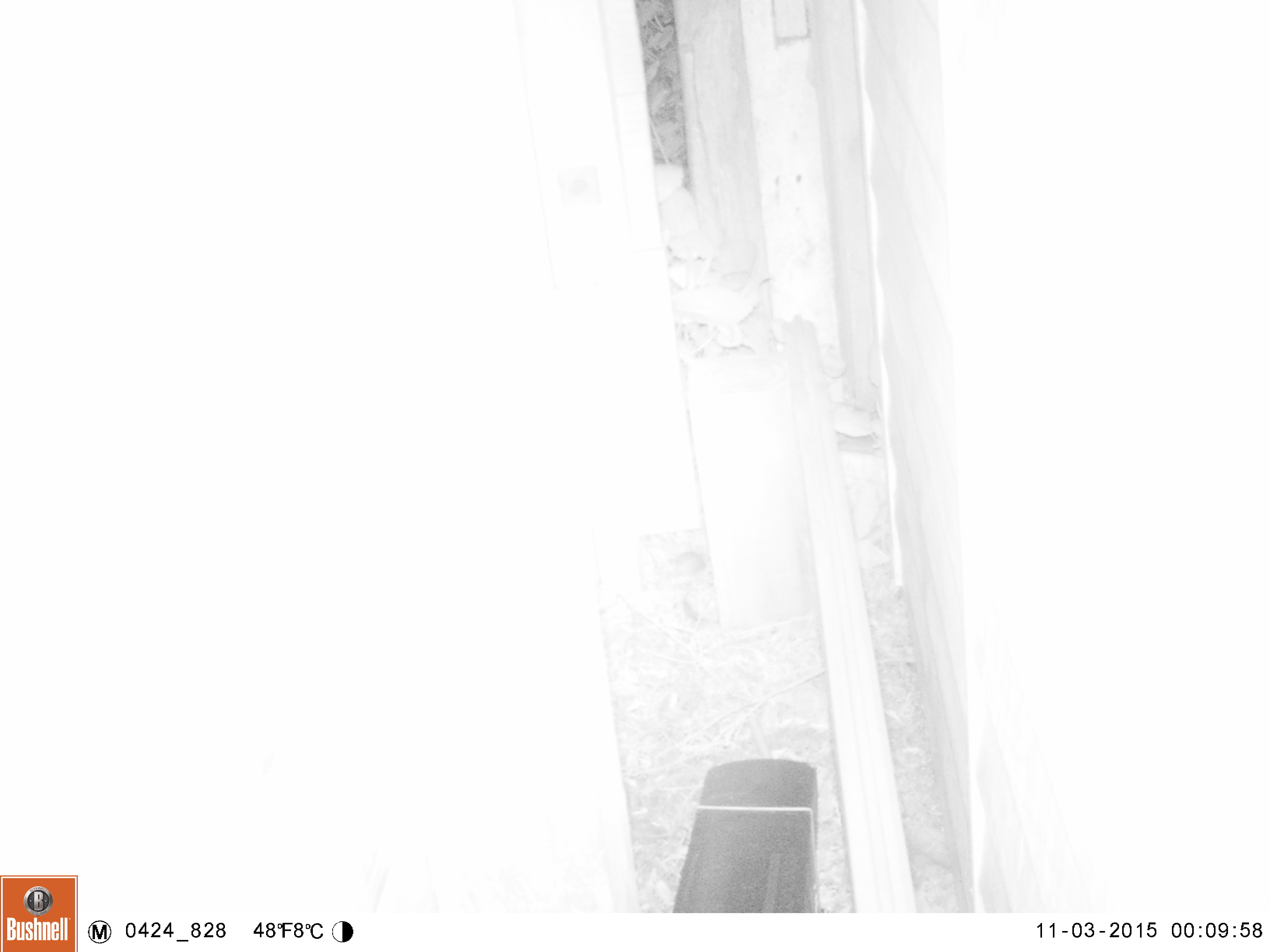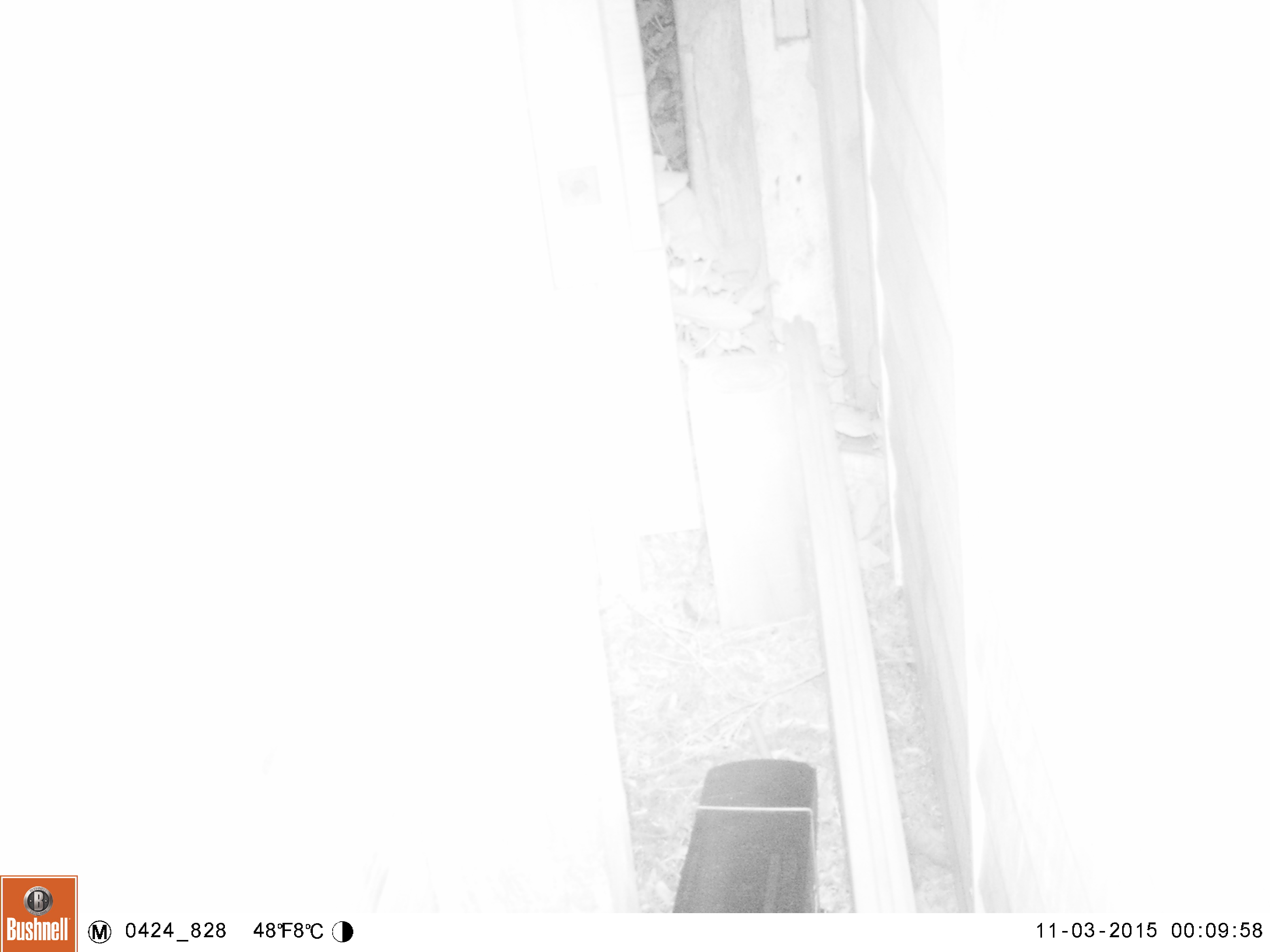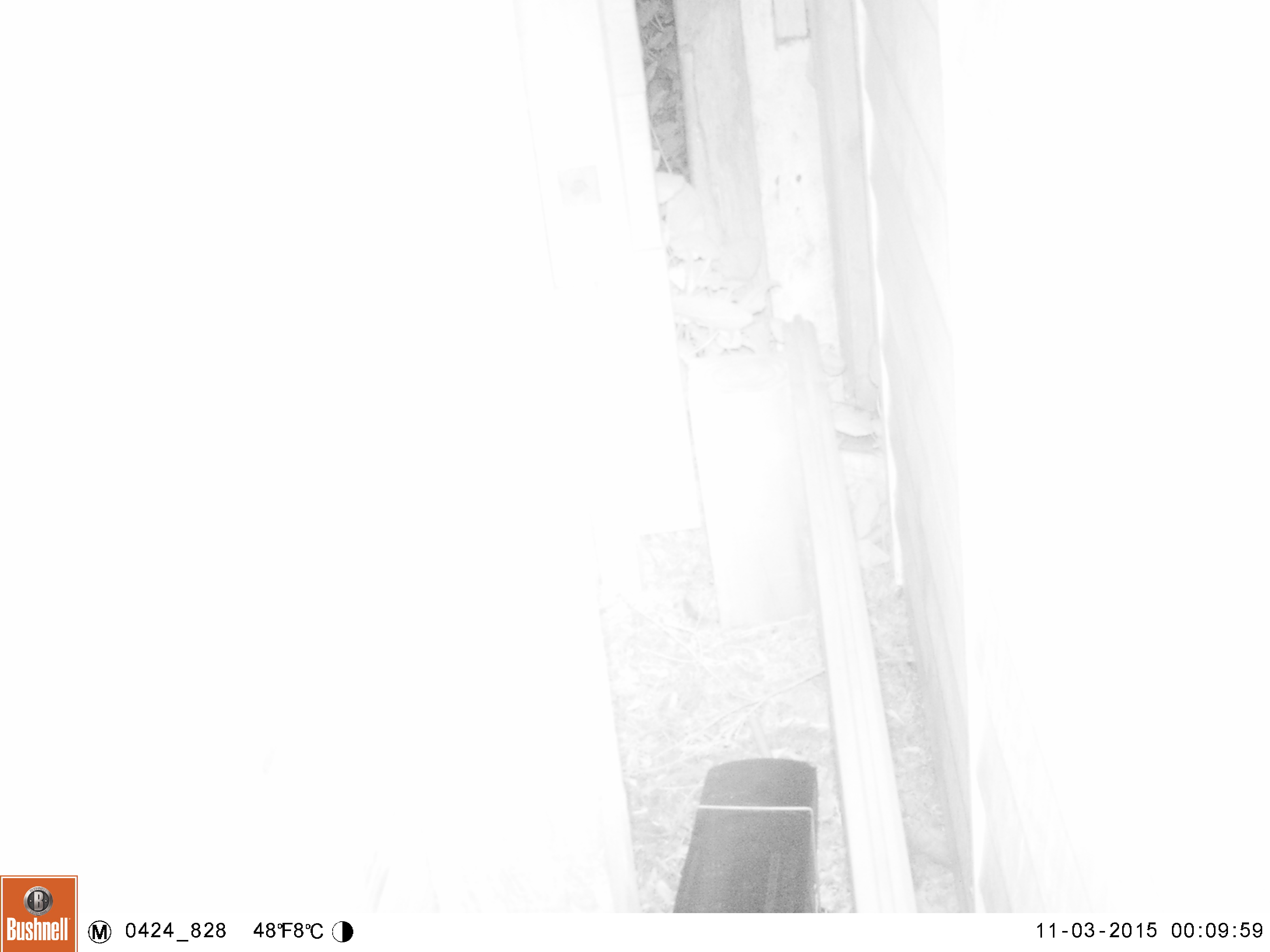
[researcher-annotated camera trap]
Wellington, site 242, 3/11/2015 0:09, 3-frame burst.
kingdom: Animalia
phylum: Chordata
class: Mammalia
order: Rodentia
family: Muridae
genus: Mus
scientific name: Mus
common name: mouse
Mouse (Mus).